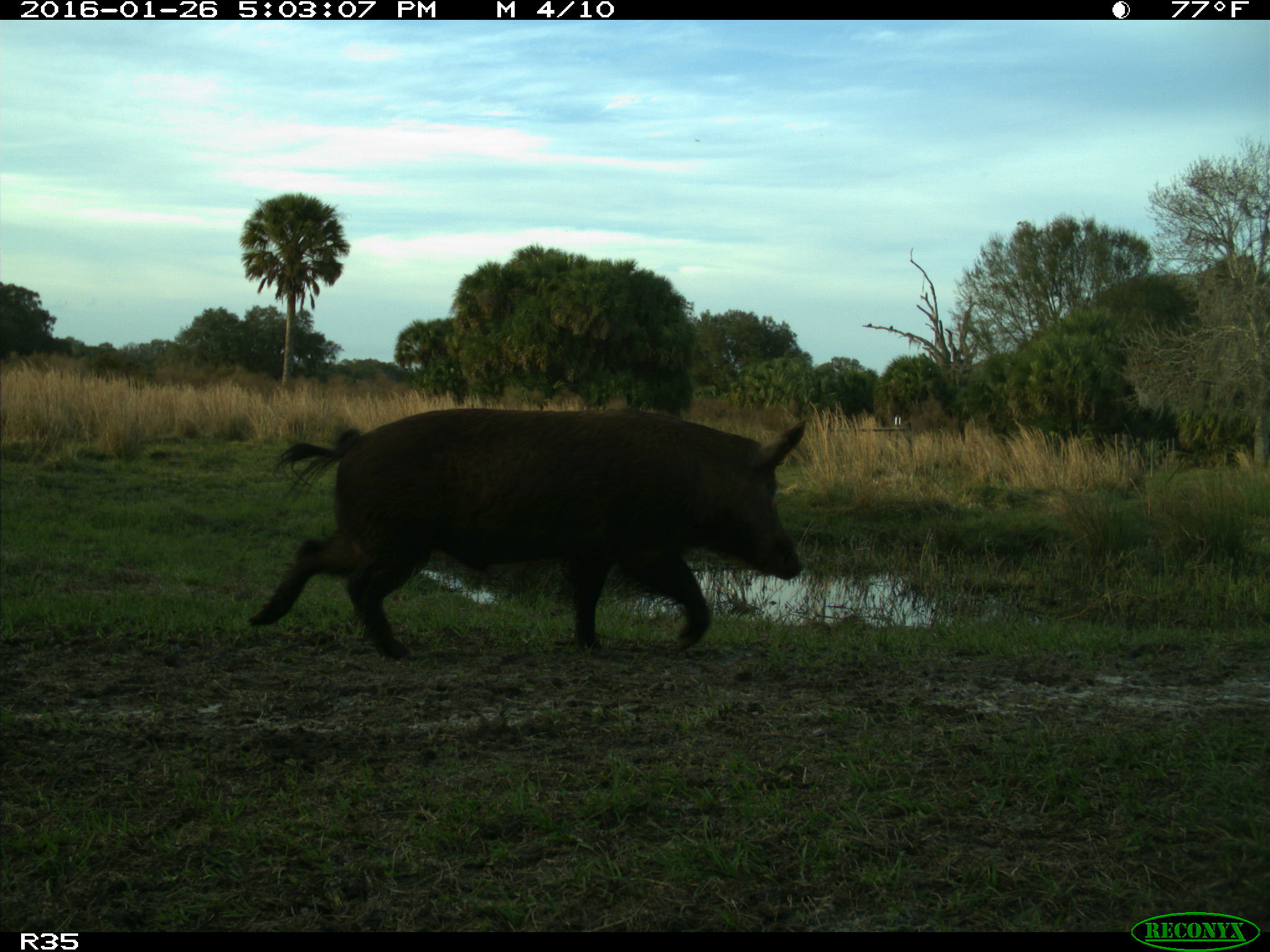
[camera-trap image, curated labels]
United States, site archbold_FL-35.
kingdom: Animalia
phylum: Chordata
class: Mammalia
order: Artiodactyla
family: Suidae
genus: Sus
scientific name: Sus scrofa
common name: wild boar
Sus scrofa (wild boar).